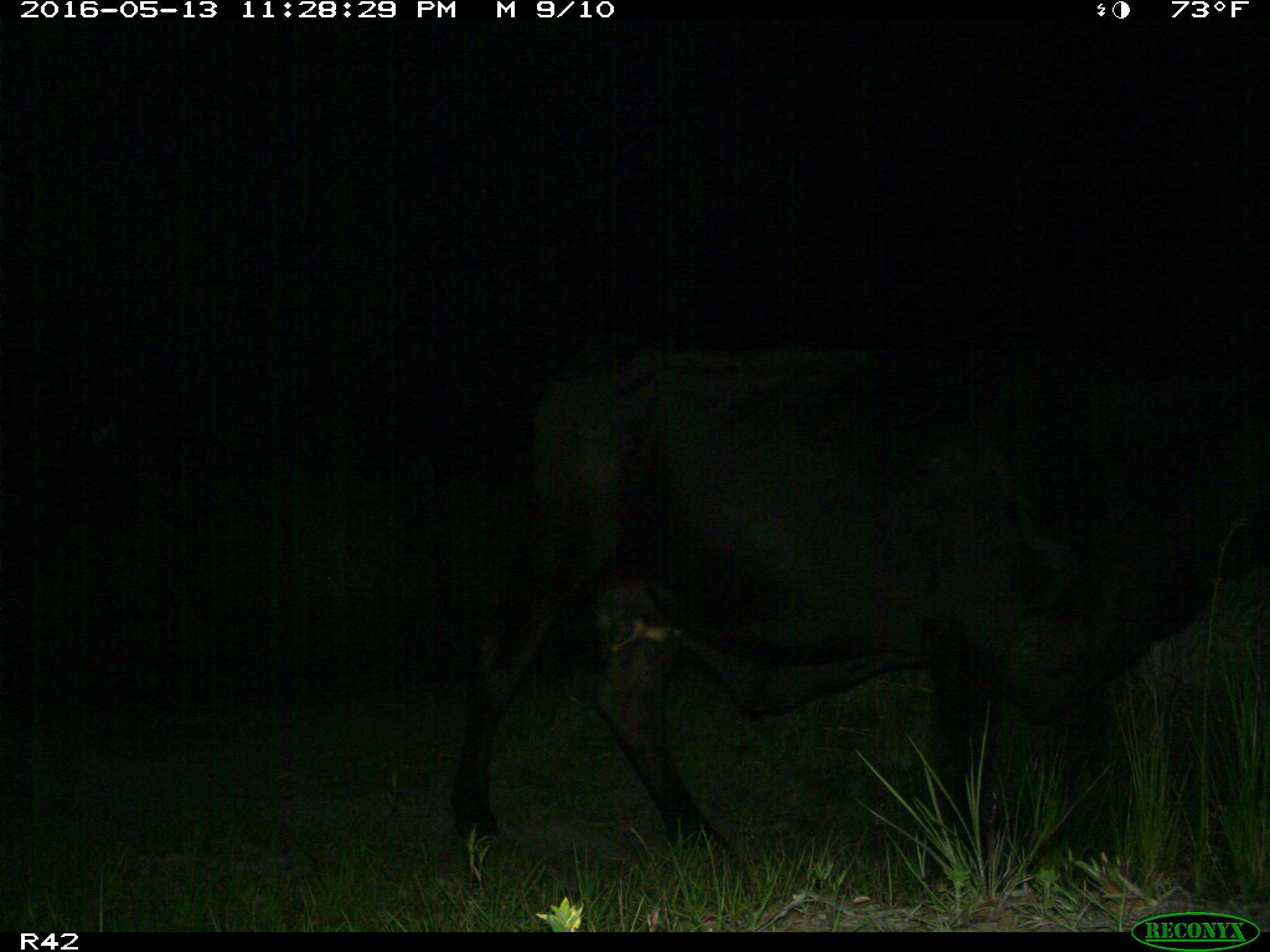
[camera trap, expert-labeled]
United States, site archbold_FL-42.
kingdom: Animalia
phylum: Chordata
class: Mammalia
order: Artiodactyla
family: Bovidae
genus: Bos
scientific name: Bos taurus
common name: domestic cow